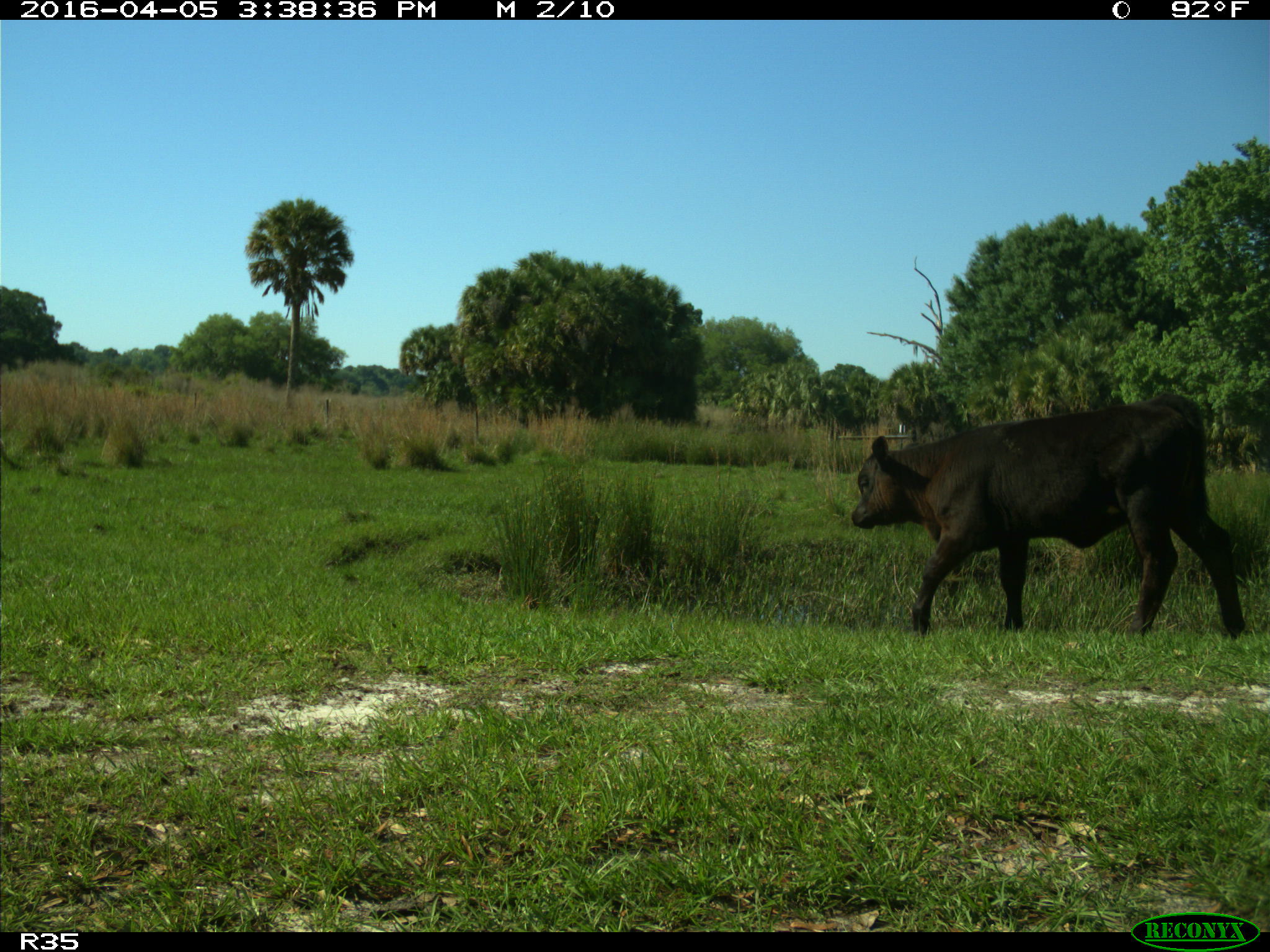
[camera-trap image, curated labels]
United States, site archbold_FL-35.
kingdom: Animalia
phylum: Chordata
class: Mammalia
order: Artiodactyla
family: Bovidae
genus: Bos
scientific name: Bos taurus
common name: domestic cow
Bos taurus (domestic cow).